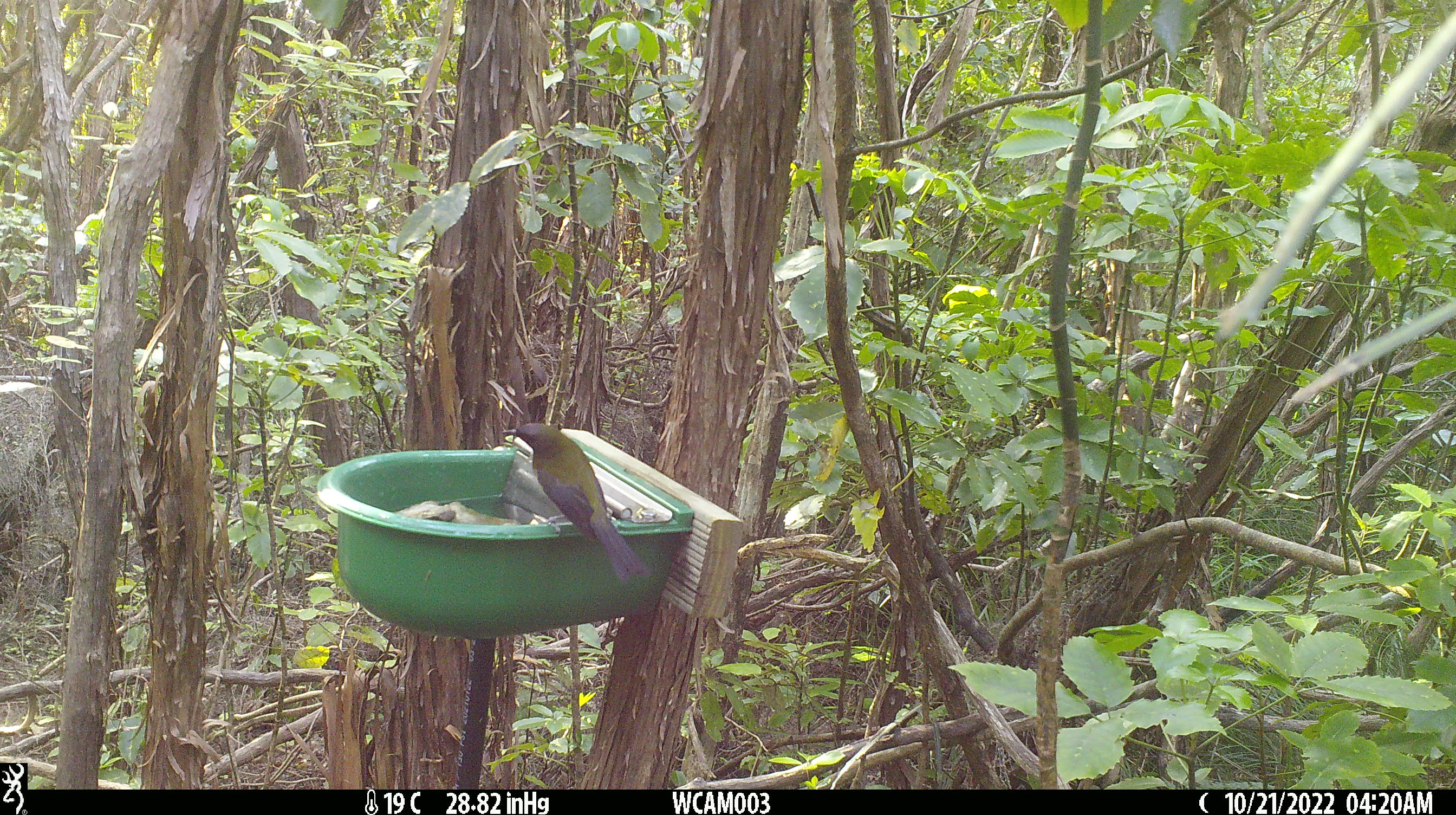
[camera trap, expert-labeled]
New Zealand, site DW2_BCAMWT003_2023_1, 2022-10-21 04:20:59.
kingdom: Animalia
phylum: Chordata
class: Aves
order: Passeriformes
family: Meliphagidae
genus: Anthornis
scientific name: Anthornis melanura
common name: new zealand bellbird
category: bellbird